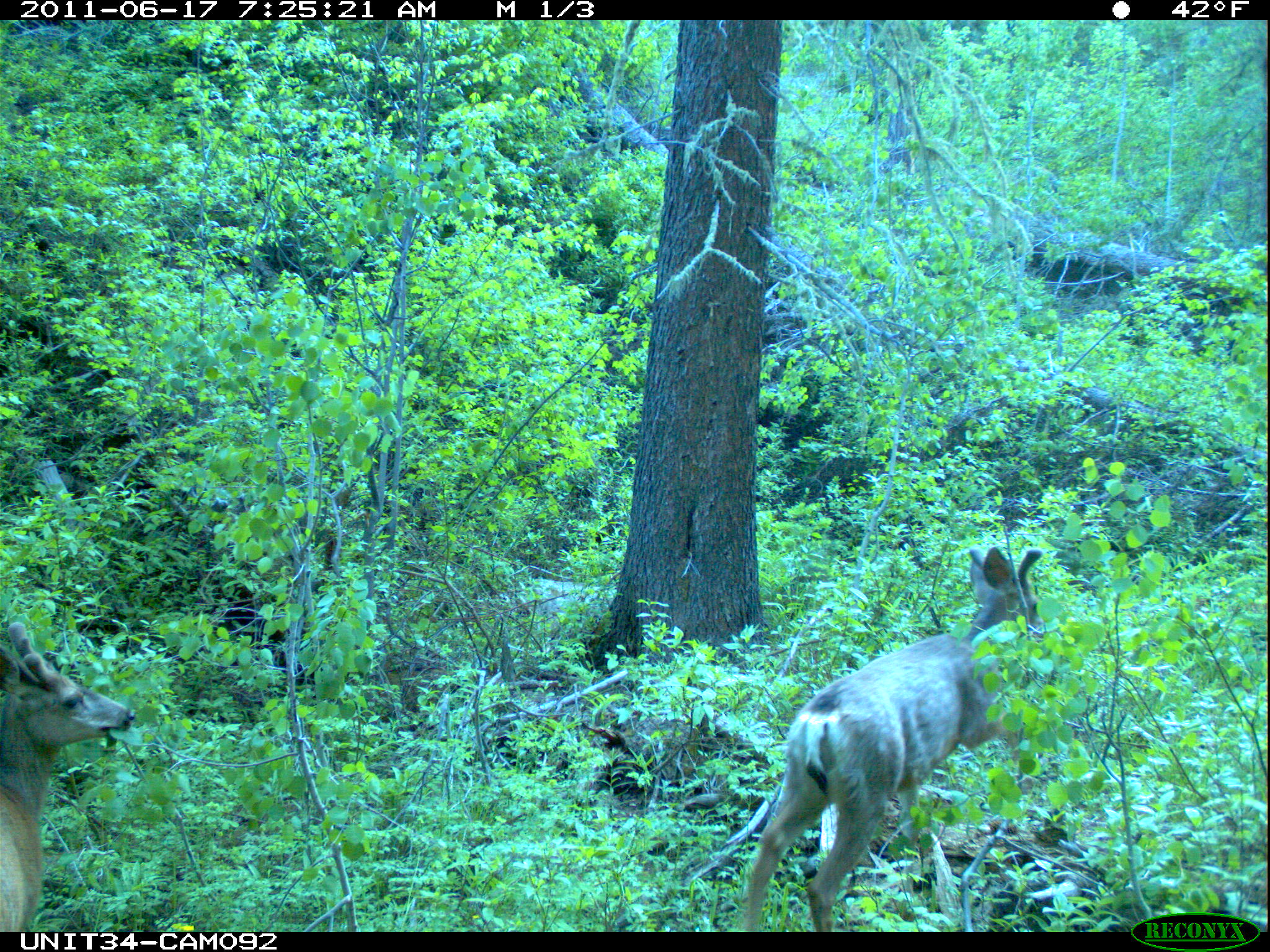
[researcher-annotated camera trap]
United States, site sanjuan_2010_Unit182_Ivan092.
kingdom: Animalia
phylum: Chordata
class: Mammalia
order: Artiodactyla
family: Cervidae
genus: Odocoileus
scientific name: Odocoileus hemionus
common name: mule deer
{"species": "Odocoileus hemionus (mule deer)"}